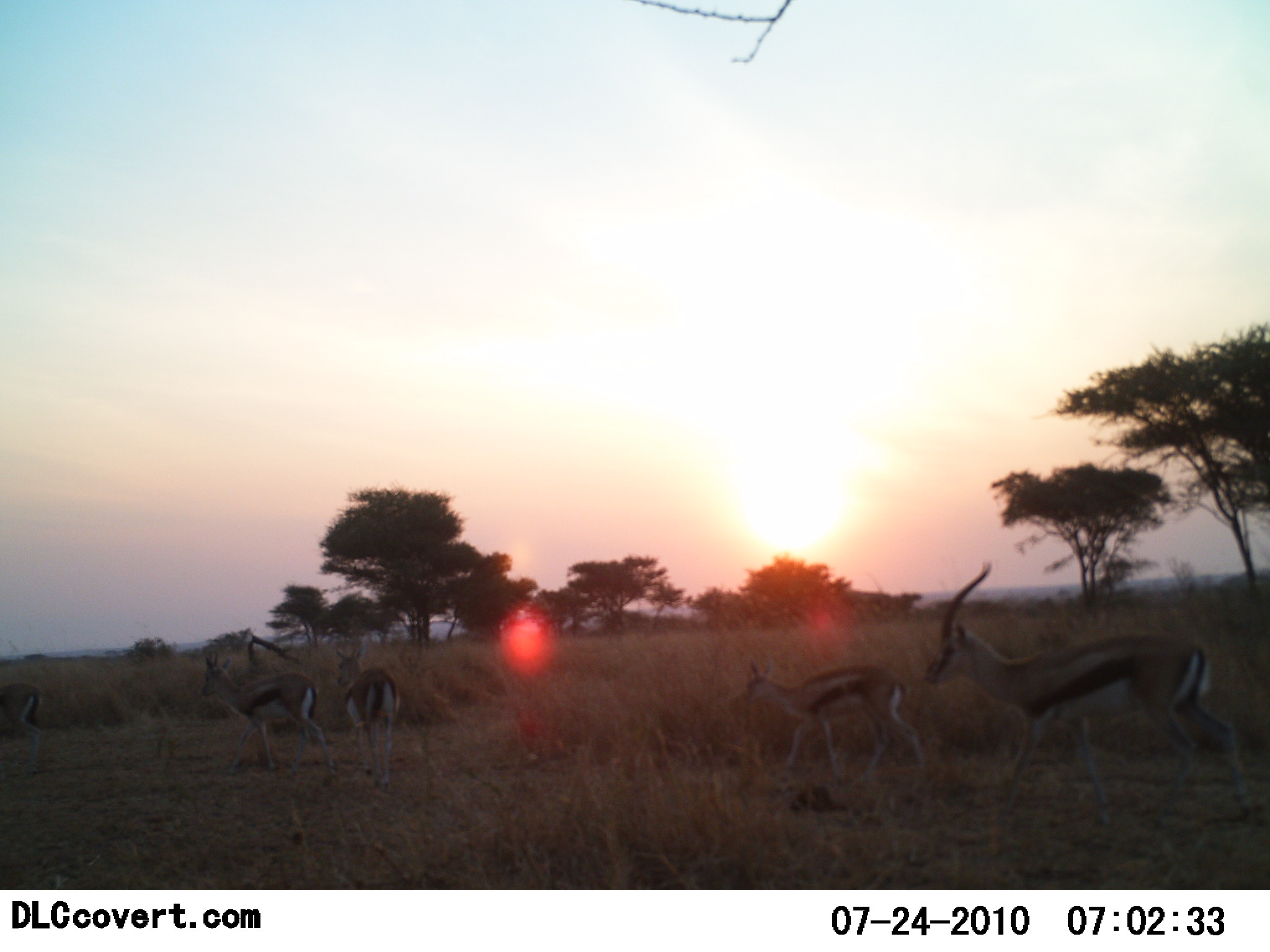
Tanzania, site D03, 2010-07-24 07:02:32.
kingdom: Animalia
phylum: Chordata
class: Mammalia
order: Artiodactyla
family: Bovidae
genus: Eudorcas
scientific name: Eudorcas thomsonii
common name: thomson's gazelle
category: gazellethomsons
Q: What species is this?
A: Gazellethomsons (thomson's gazelle) (Eudorcas thomsonii).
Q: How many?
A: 5.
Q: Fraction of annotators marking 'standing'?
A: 8%.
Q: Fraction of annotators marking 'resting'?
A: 0%.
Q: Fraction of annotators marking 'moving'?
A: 92%.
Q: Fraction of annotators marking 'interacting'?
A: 0%.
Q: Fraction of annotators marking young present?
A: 17%.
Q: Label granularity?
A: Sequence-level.